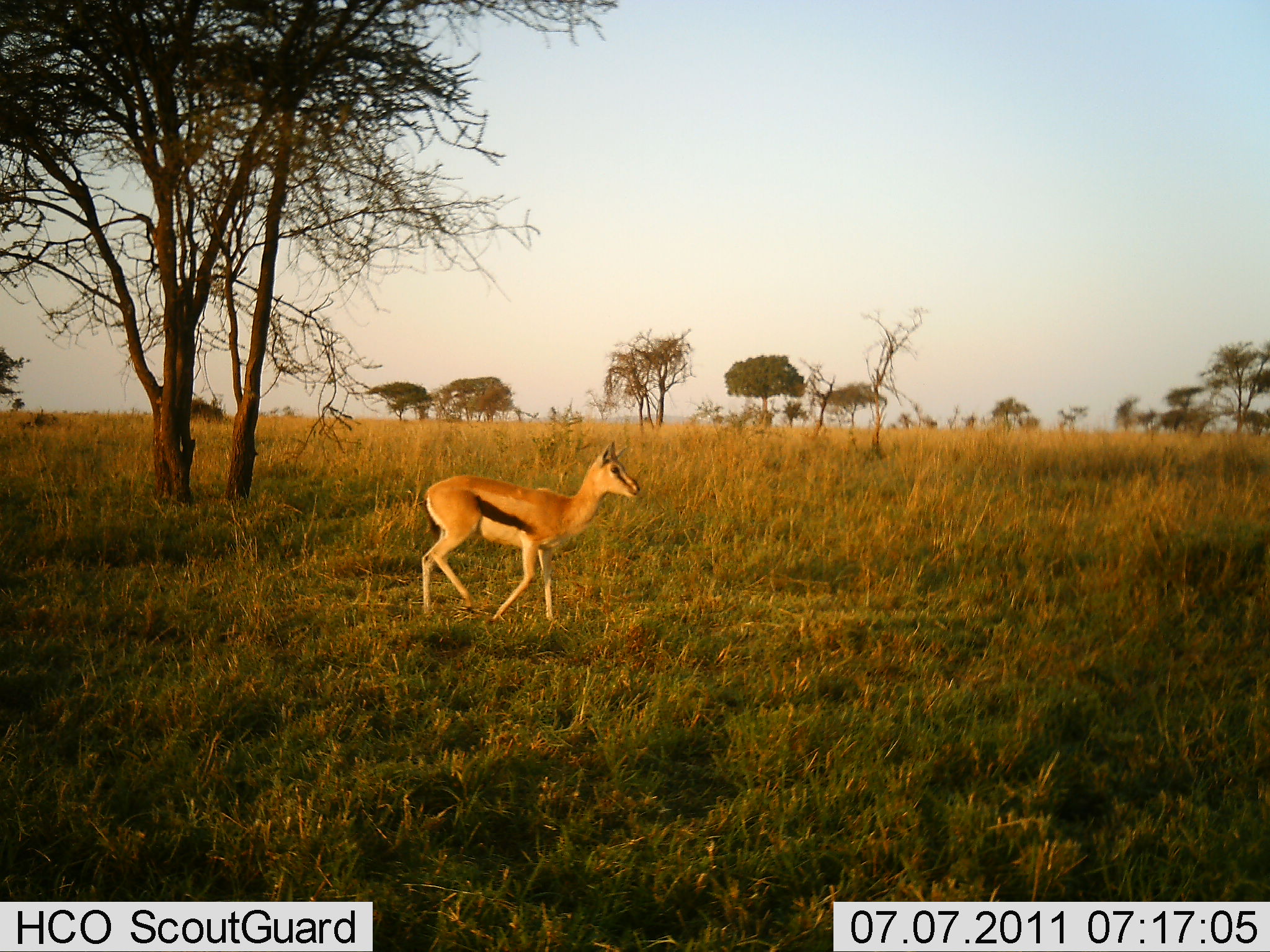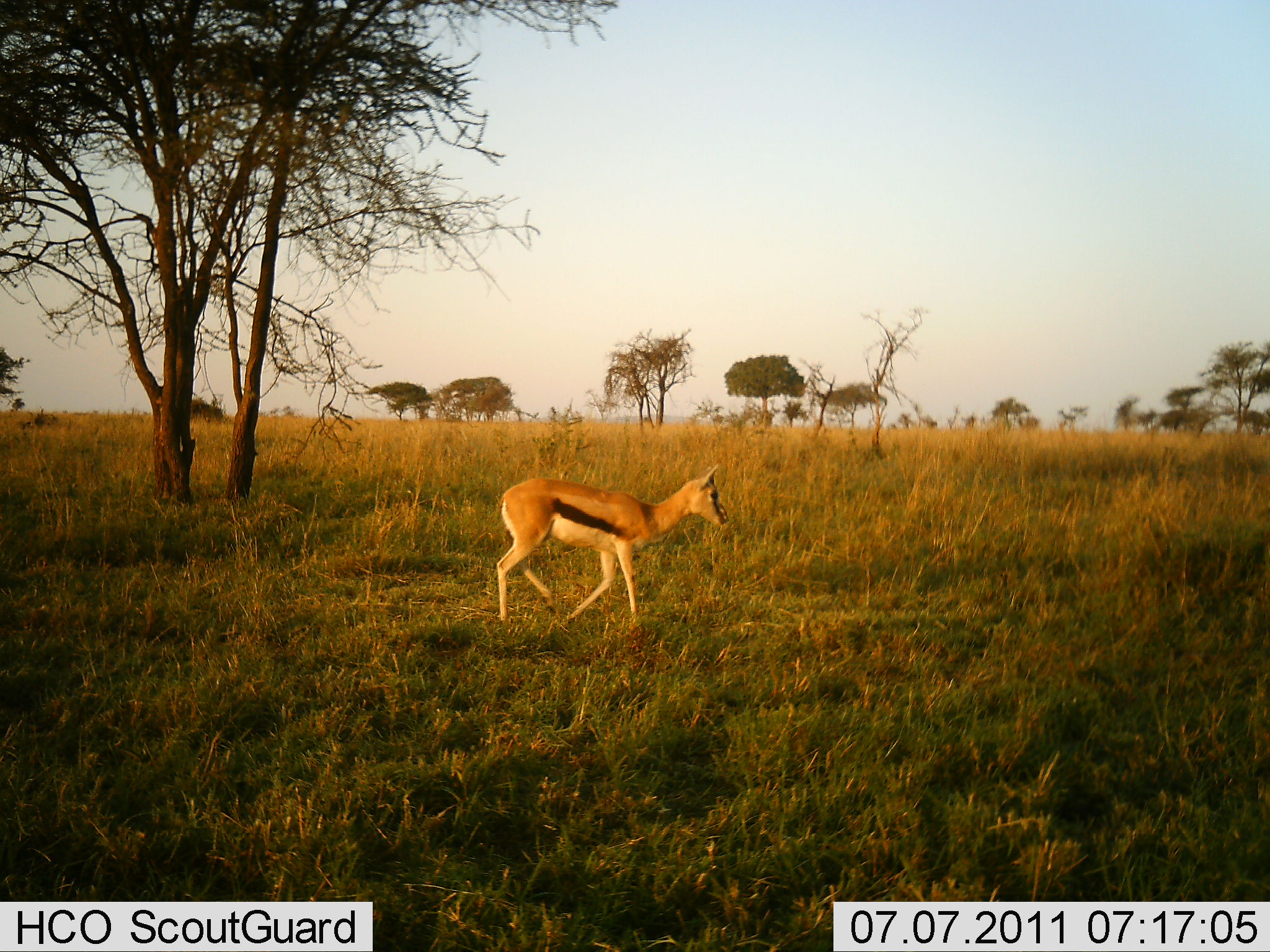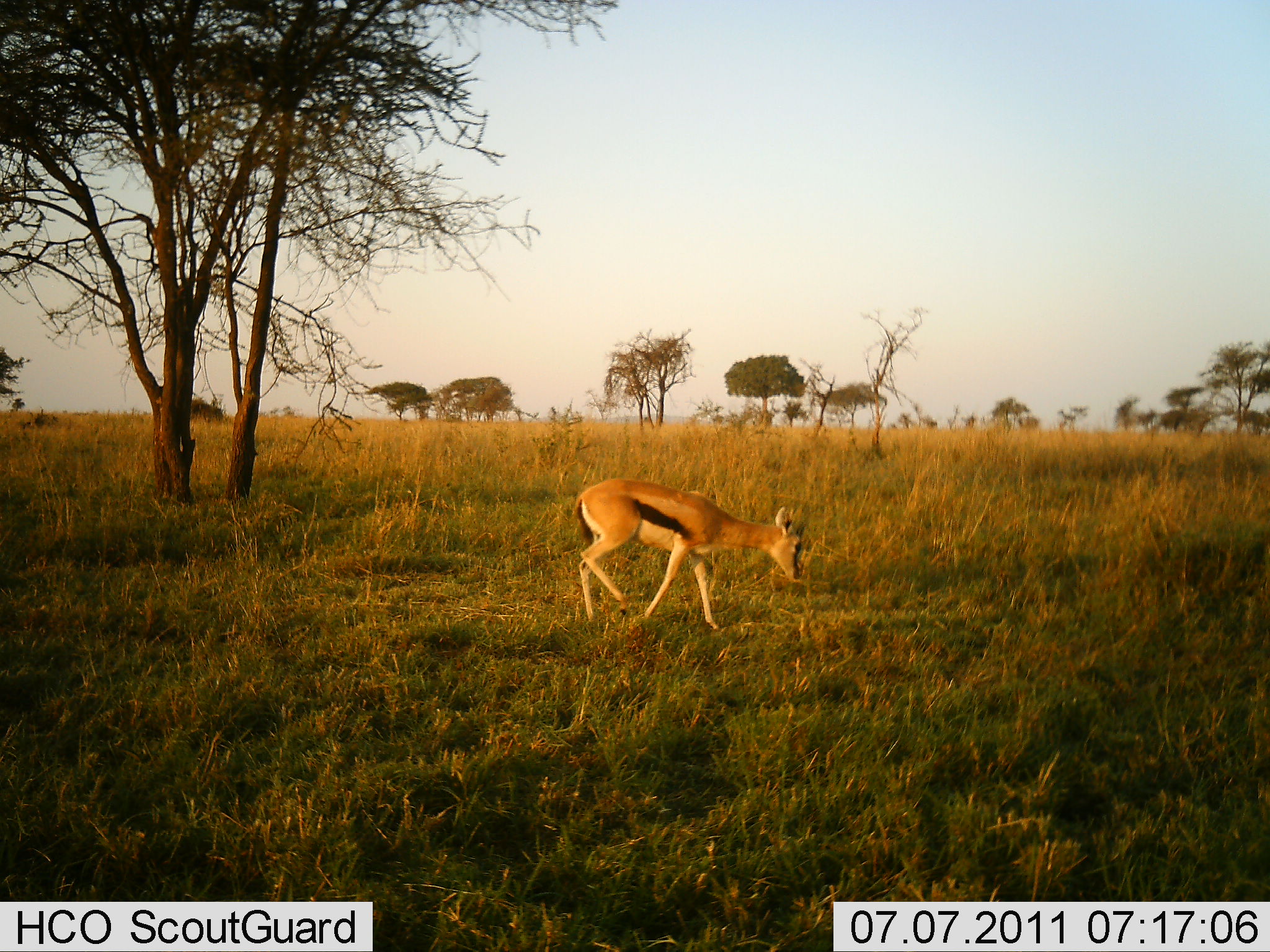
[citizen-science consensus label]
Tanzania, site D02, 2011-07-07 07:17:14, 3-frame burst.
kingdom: Animalia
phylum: Chordata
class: Mammalia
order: Artiodactyla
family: Bovidae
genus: Eudorcas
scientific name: Eudorcas thomsonii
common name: thomson's gazelle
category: gazellethomsons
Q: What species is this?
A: Gazellethomsons (thomson's gazelle) (Eudorcas thomsonii).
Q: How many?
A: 1.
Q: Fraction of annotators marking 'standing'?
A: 0%.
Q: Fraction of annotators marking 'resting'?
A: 0%.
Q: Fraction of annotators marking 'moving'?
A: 100%.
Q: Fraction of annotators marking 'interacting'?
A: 0%.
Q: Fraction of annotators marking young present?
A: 17%.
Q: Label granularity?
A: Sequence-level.